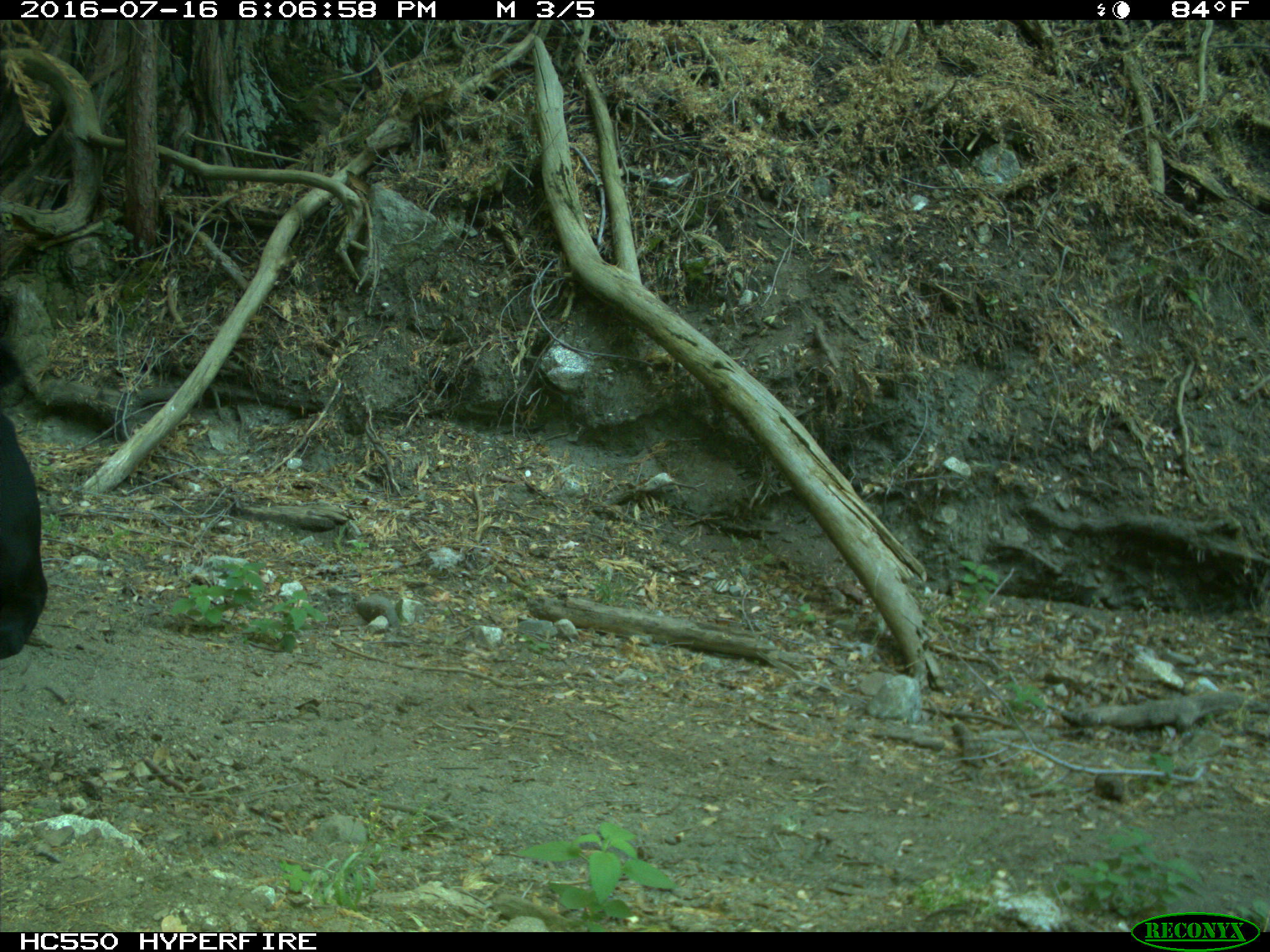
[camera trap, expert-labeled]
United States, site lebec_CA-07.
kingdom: Animalia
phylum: Chordata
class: Mammalia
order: Artiodactyla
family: Bovidae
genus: Bos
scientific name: Bos taurus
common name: domestic cow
Bos taurus (domestic cow).